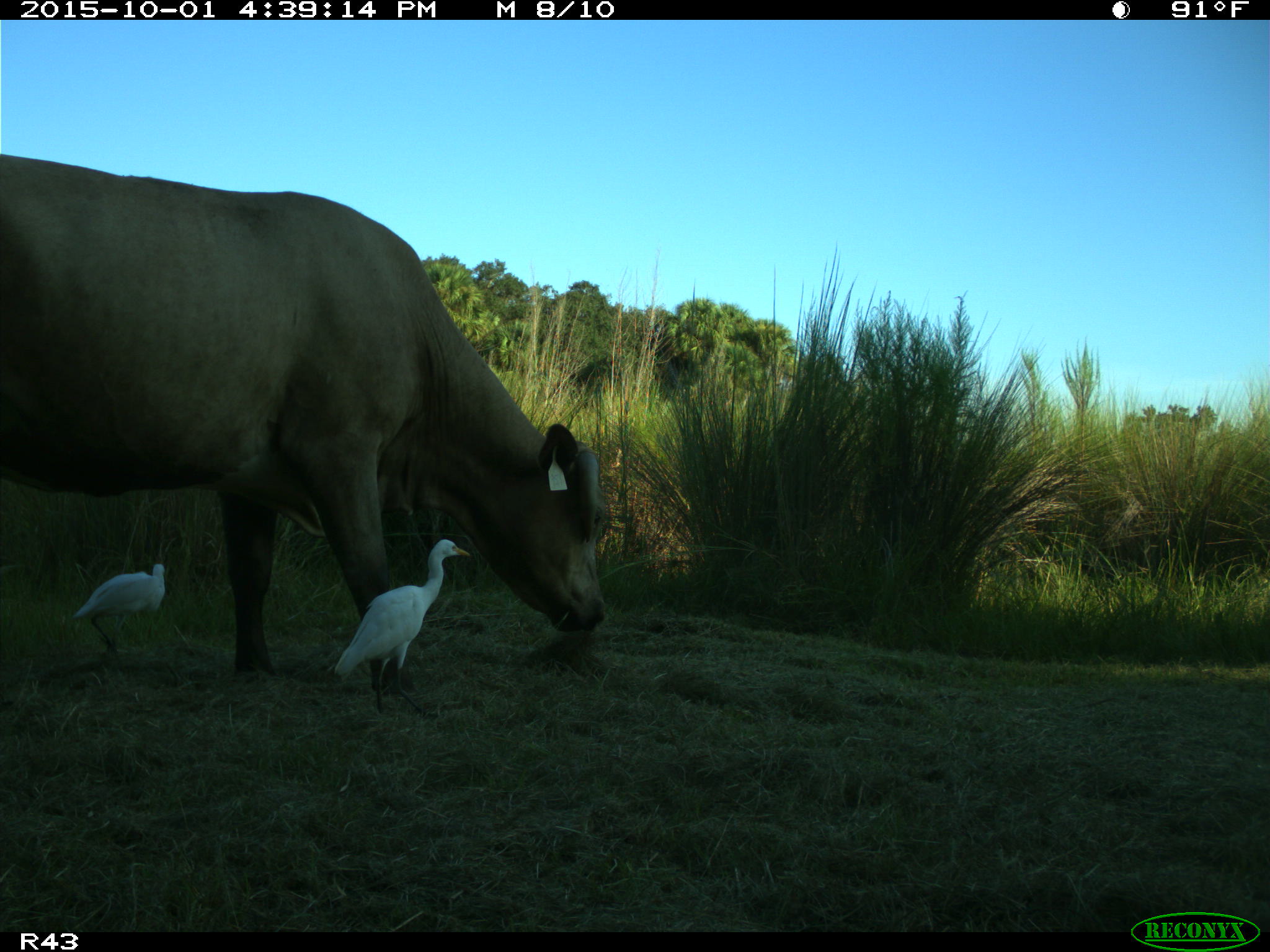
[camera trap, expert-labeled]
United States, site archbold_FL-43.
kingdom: Animalia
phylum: Chordata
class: Mammalia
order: Artiodactyla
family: Bovidae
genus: Bos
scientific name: Bos taurus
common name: domestic cow